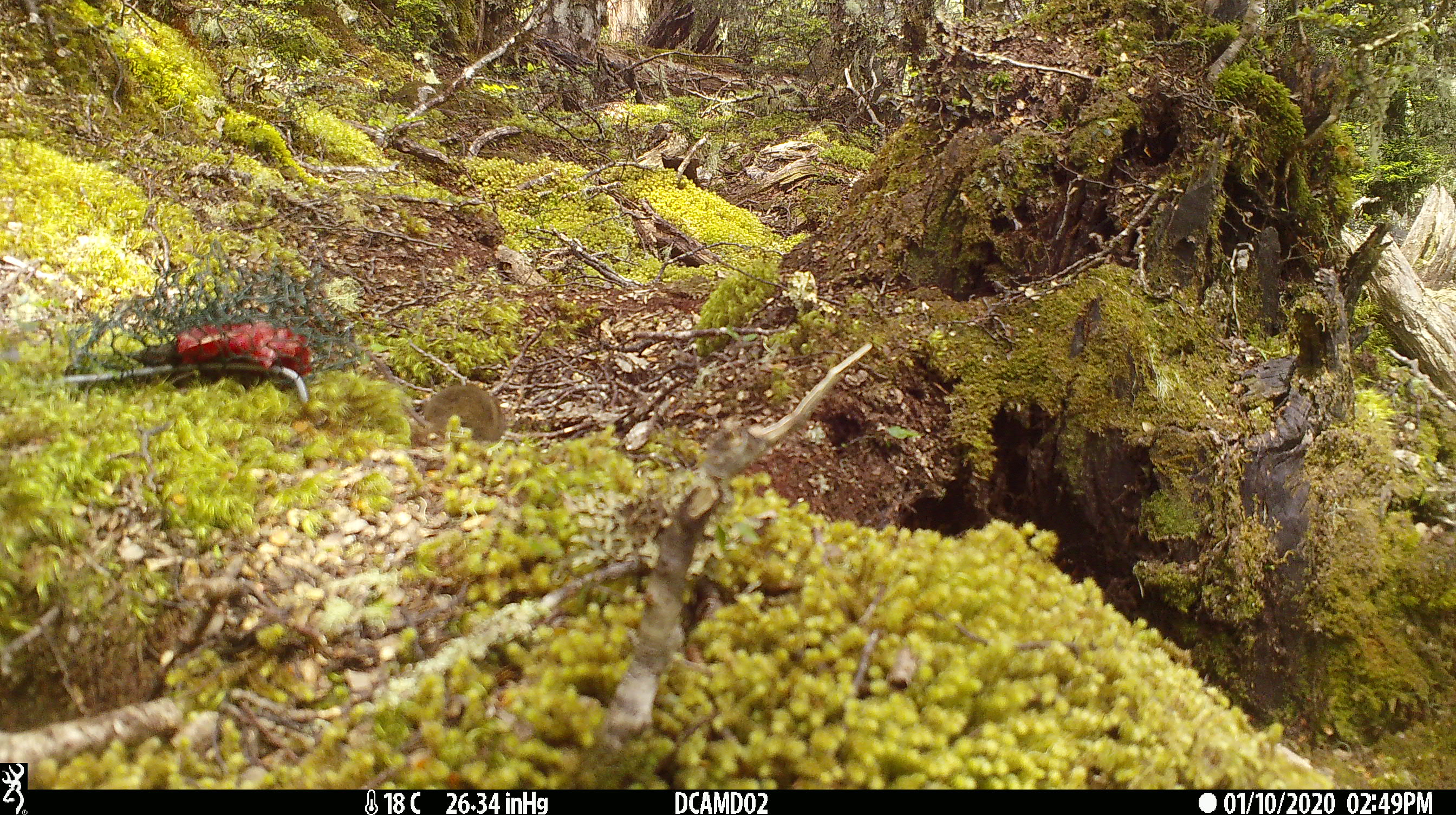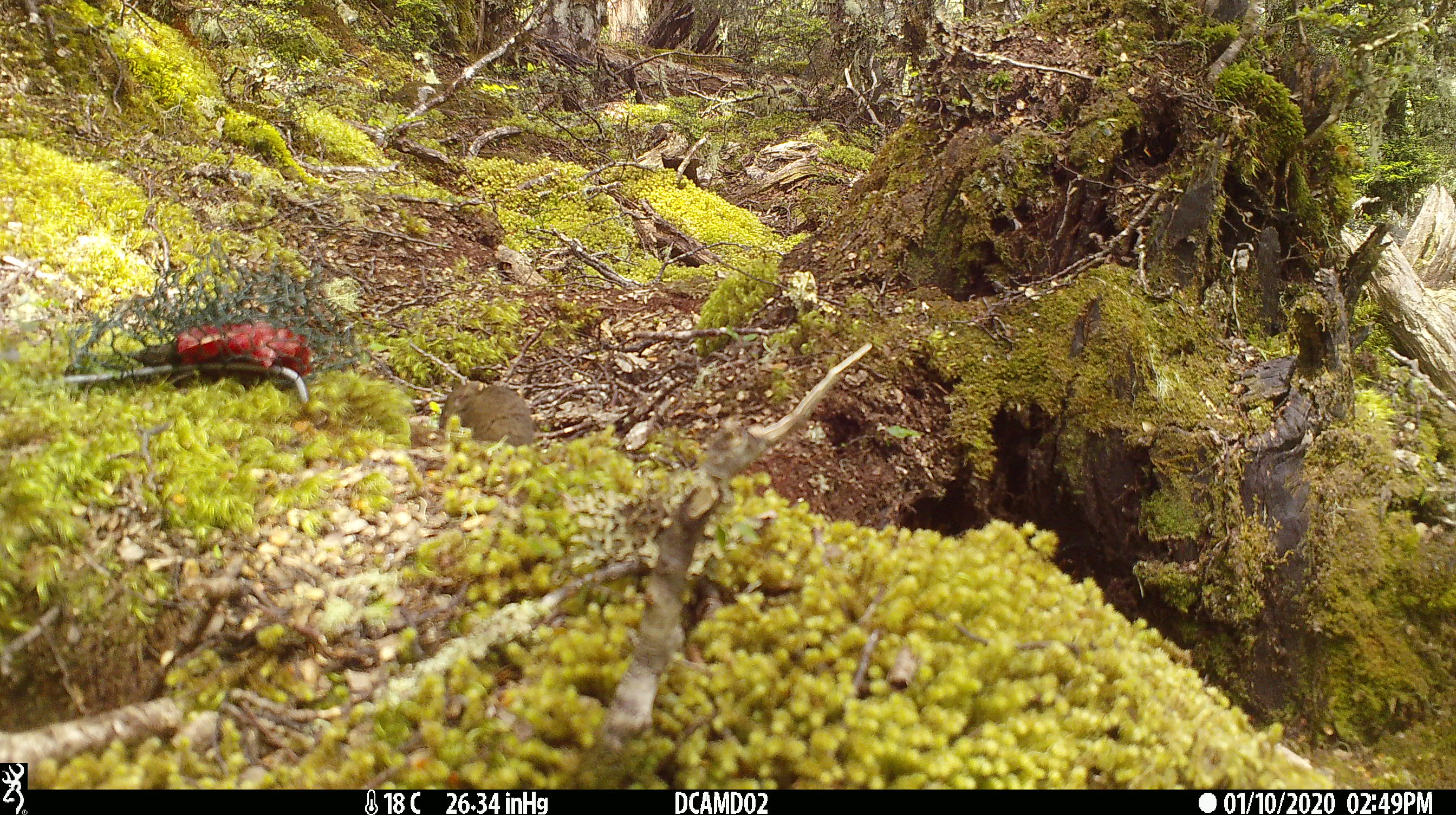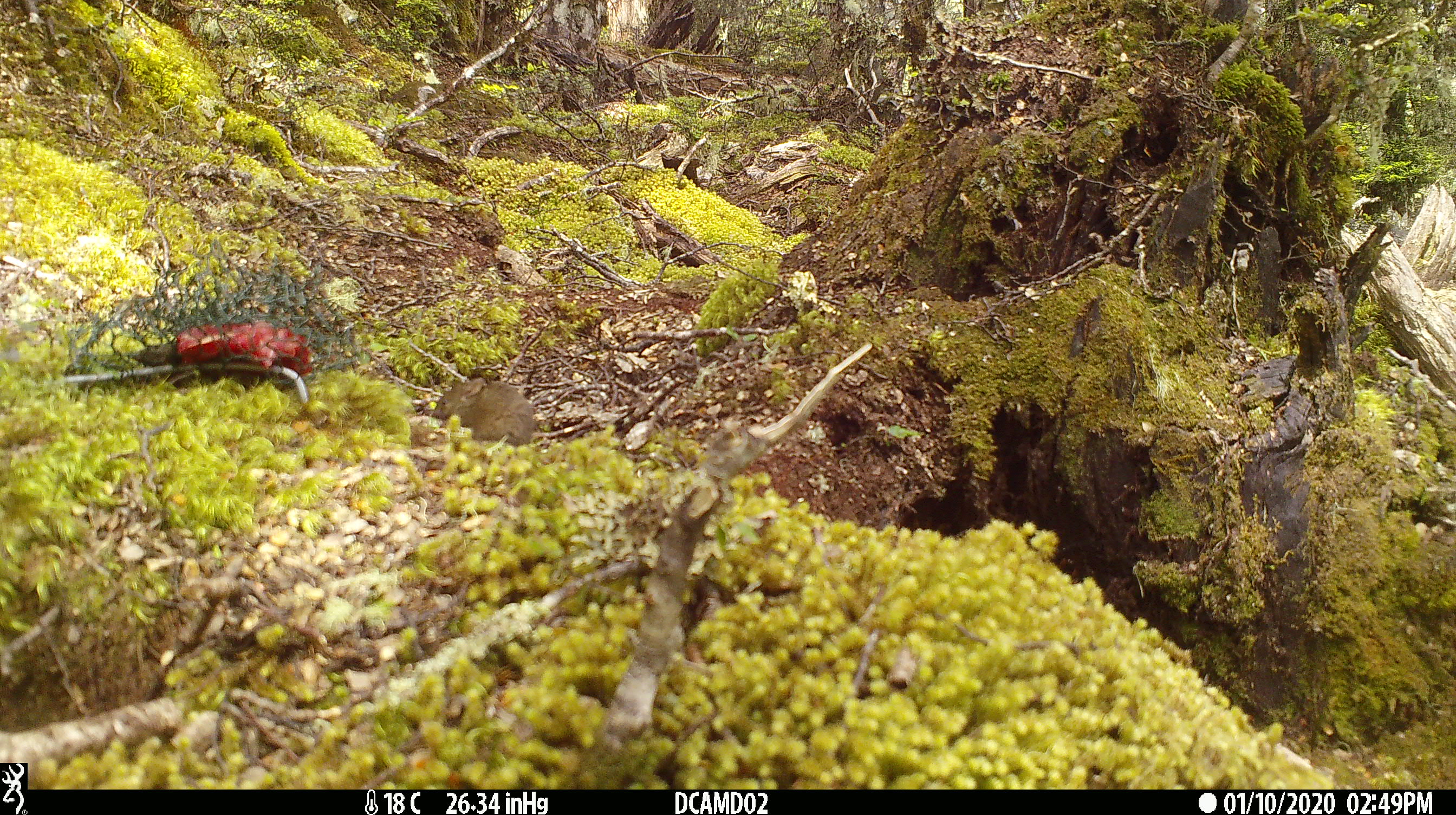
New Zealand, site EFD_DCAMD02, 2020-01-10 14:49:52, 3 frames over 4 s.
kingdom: Animalia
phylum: Chordata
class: Mammalia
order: Rodentia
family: Muridae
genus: Mus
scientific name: Mus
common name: mouse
Mouse (Mus).